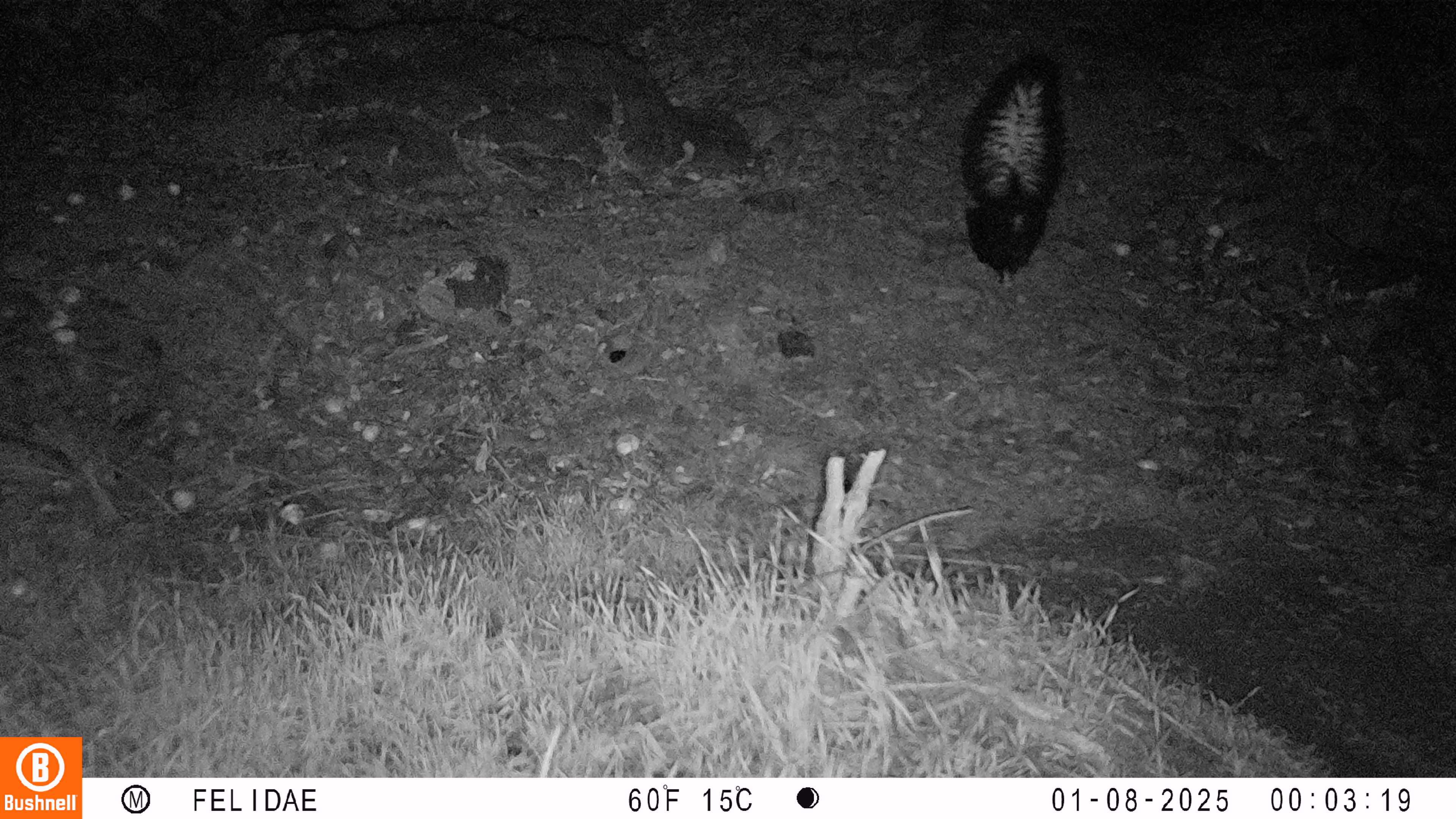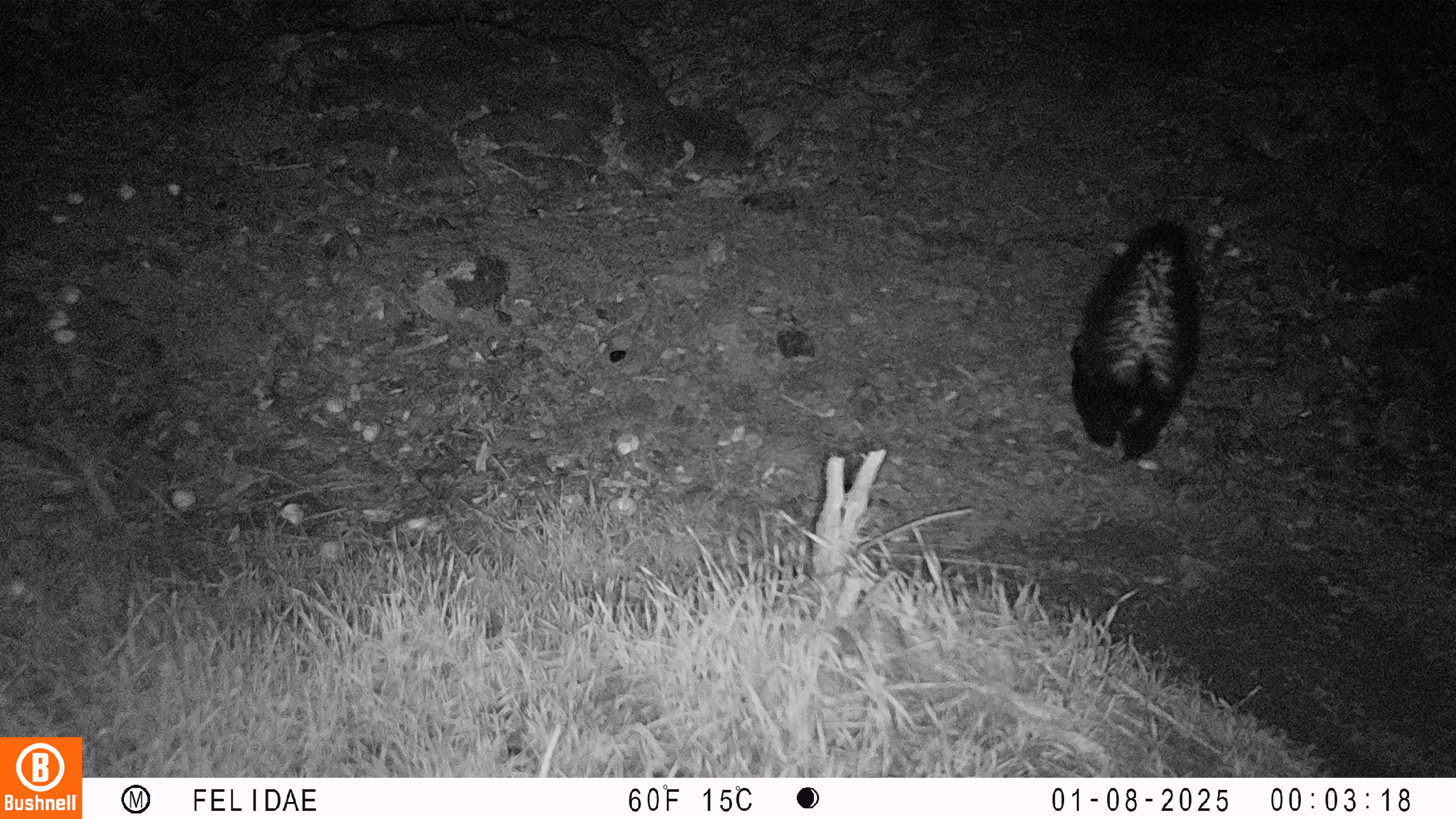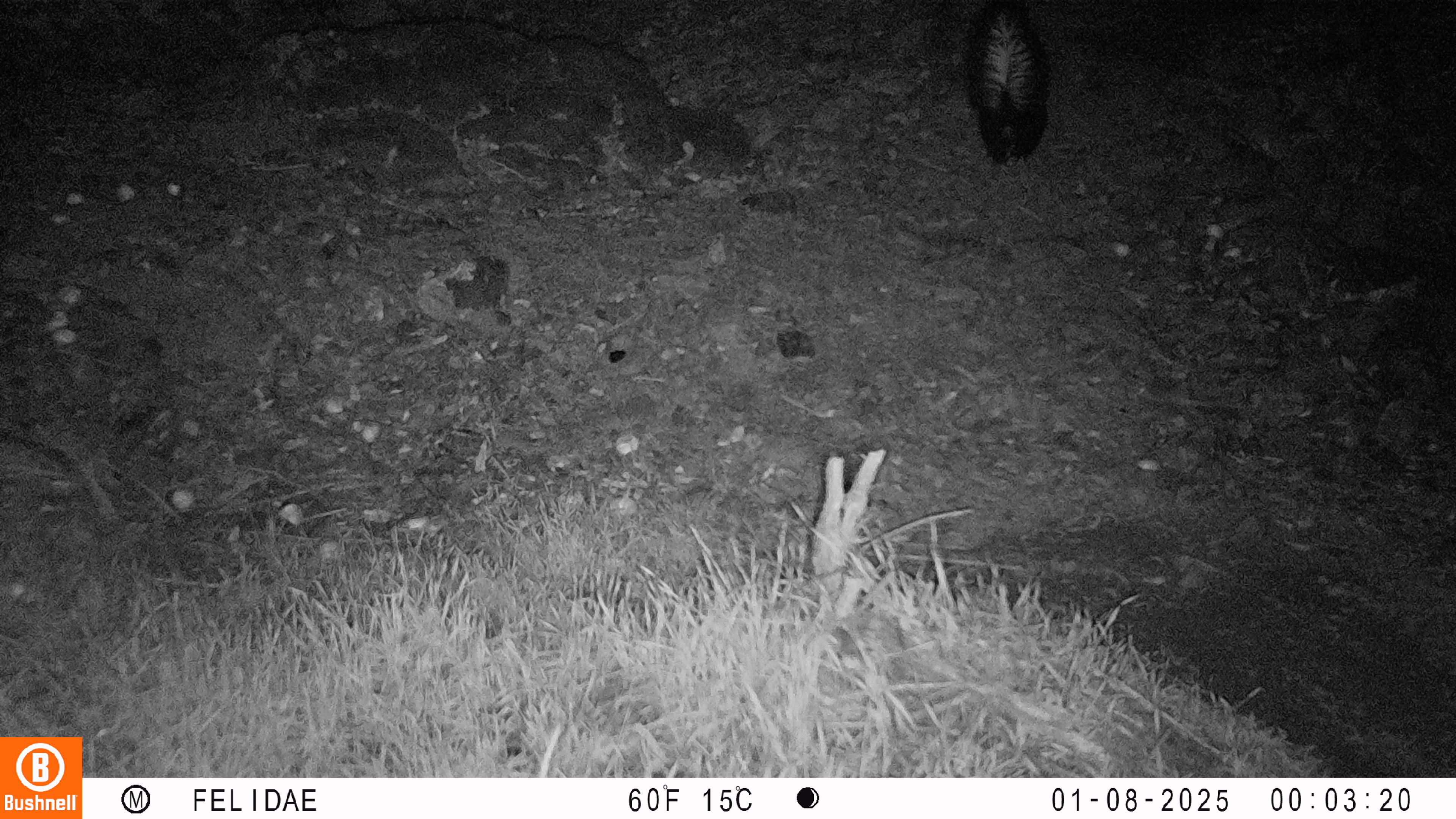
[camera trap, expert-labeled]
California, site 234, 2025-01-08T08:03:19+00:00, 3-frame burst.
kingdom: Animalia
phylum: Chordata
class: Mammalia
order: Carnivora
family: Mephitidae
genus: Mephitis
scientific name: Mephitis mephitis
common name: striped skunk